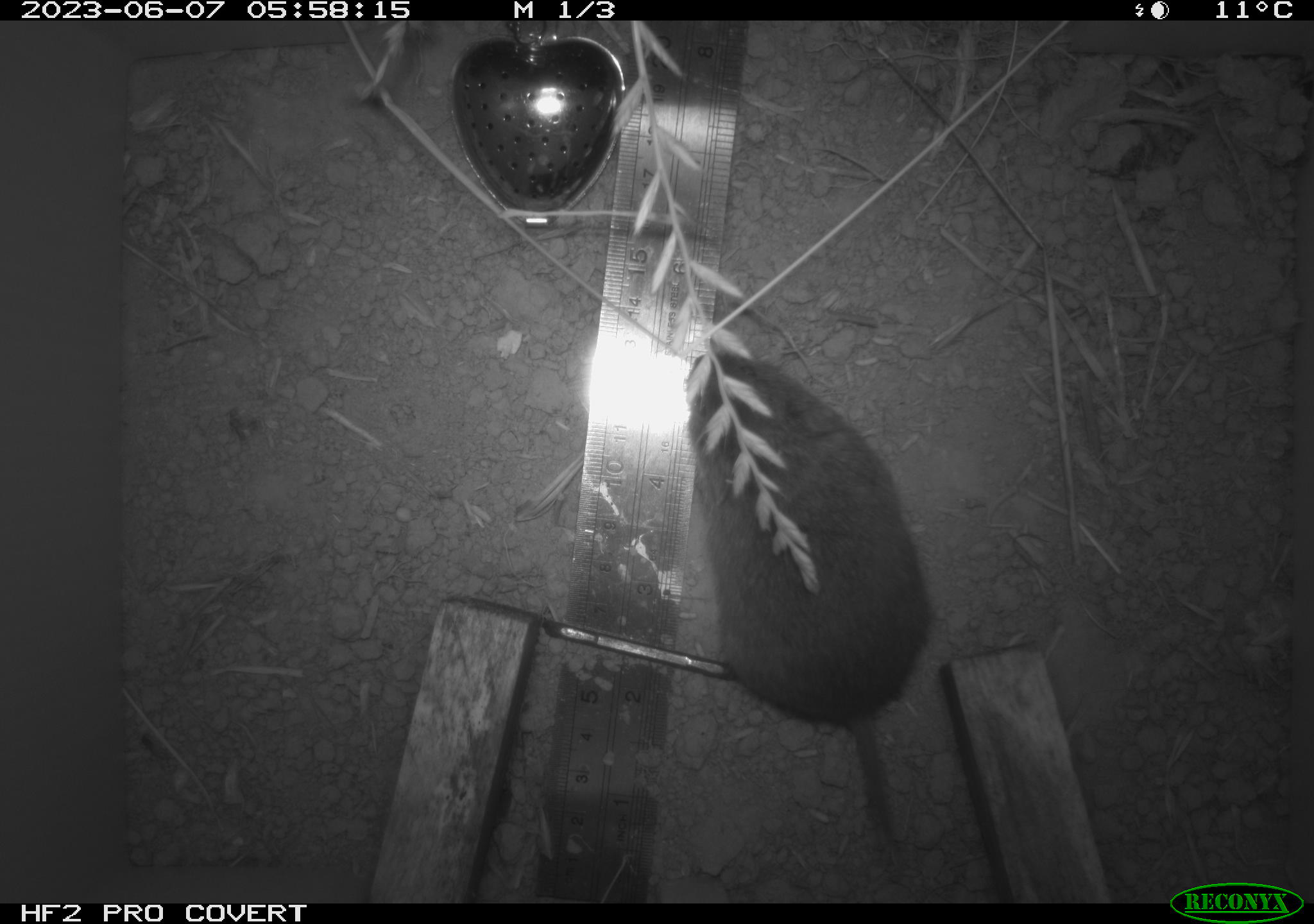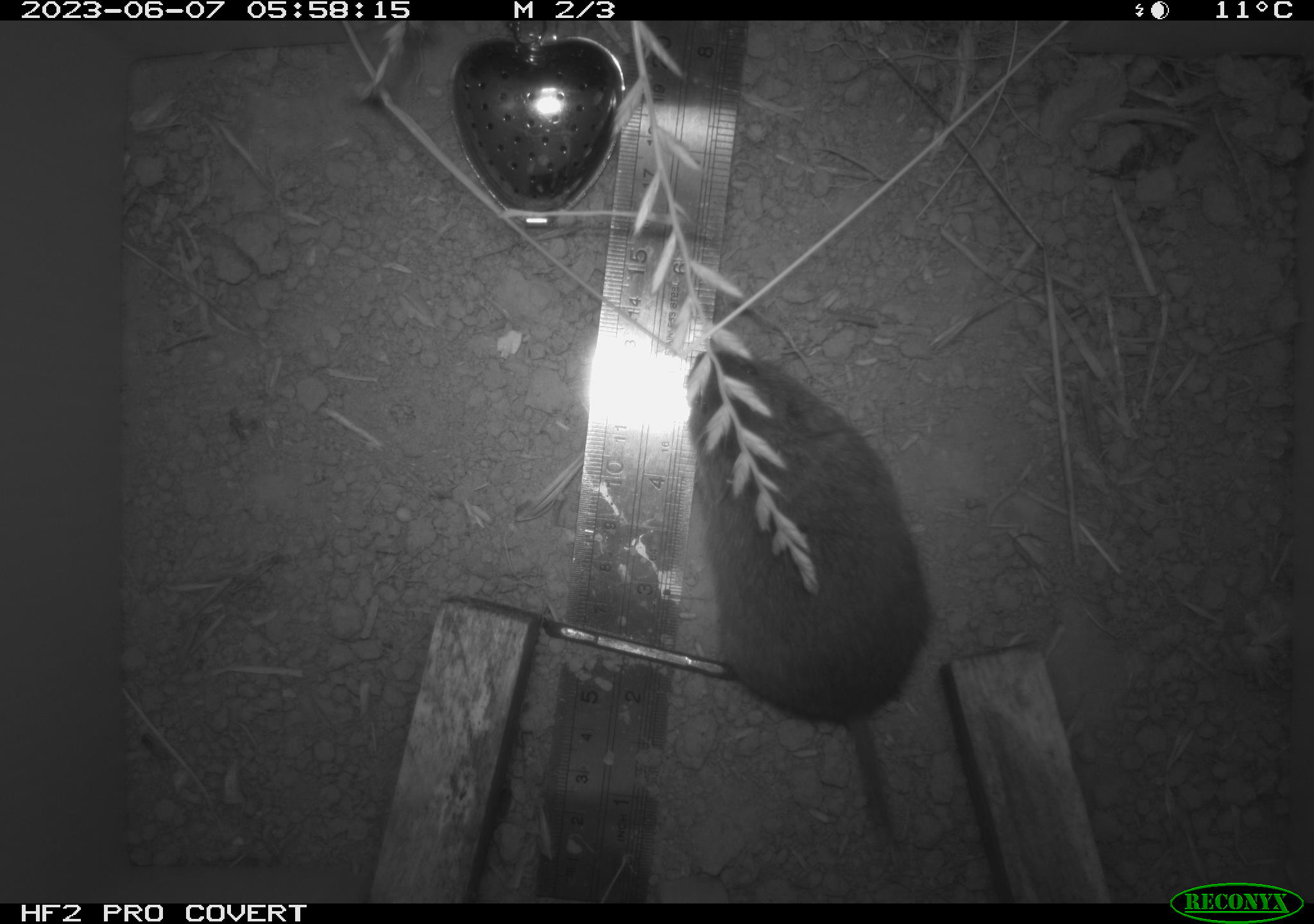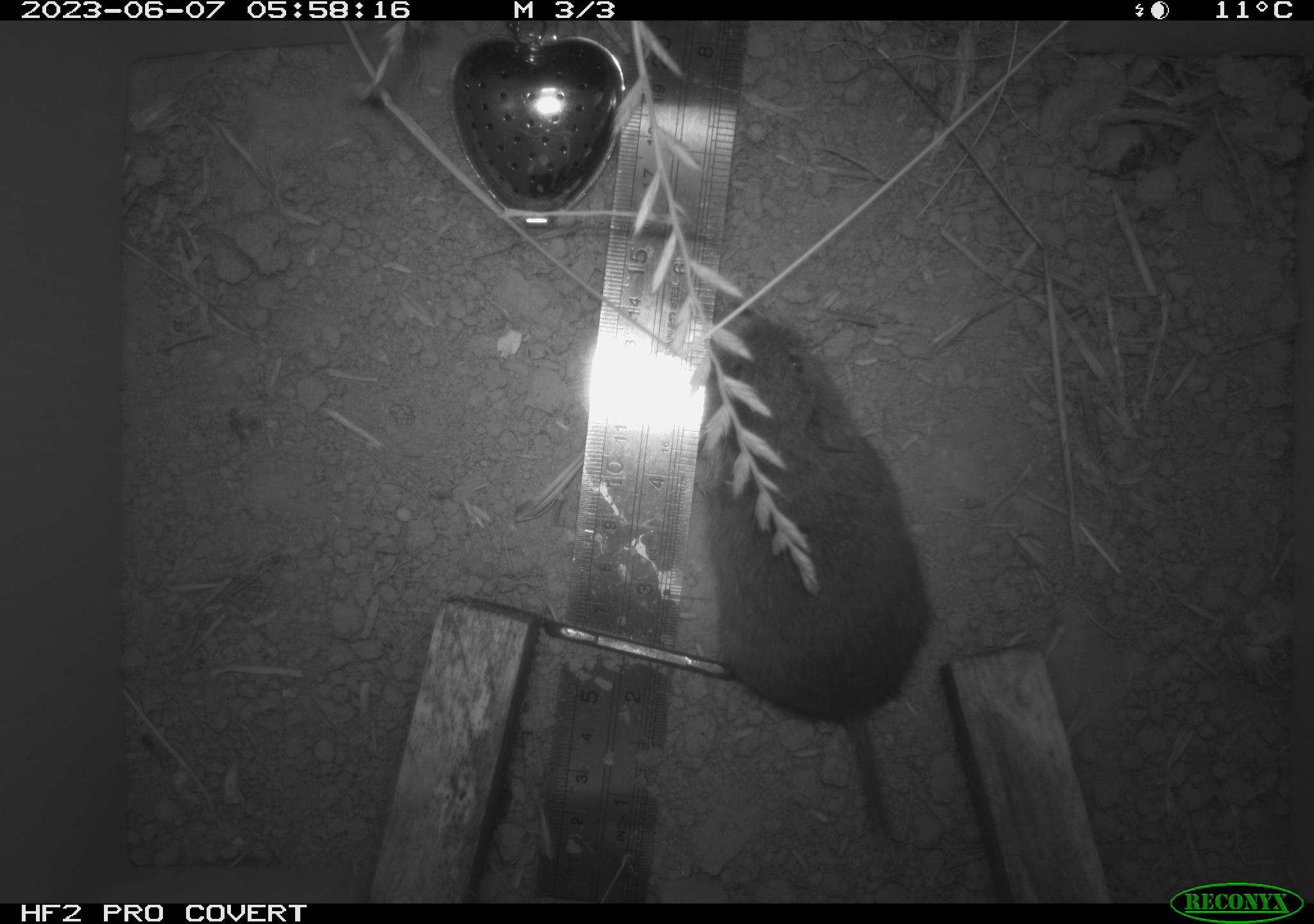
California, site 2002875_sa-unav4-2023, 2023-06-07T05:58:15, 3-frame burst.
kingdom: Animalia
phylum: Chordata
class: Mammalia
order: Rodentia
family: Cricetidae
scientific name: Arvicolinae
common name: voles, lemmings, and muskrats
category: arvicolinae subfamily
Arvicolinae subfamily (voles, lemmings, and muskrats) (Arvicolinae).